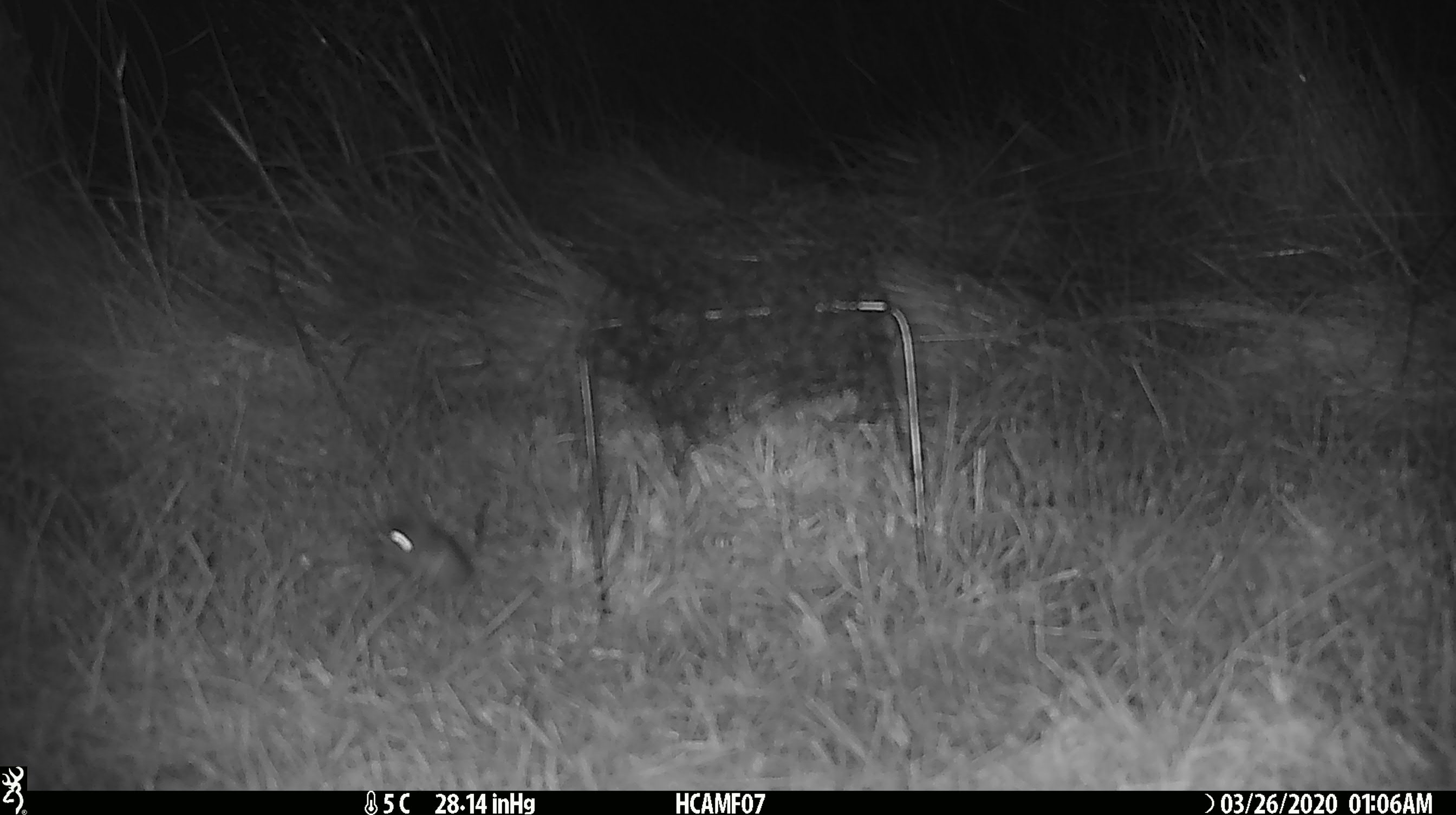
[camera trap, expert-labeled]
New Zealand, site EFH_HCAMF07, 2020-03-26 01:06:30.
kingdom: Animalia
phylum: Chordata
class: Mammalia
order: Rodentia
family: Muridae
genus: Mus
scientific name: Mus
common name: mouse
Mouse (Mus).